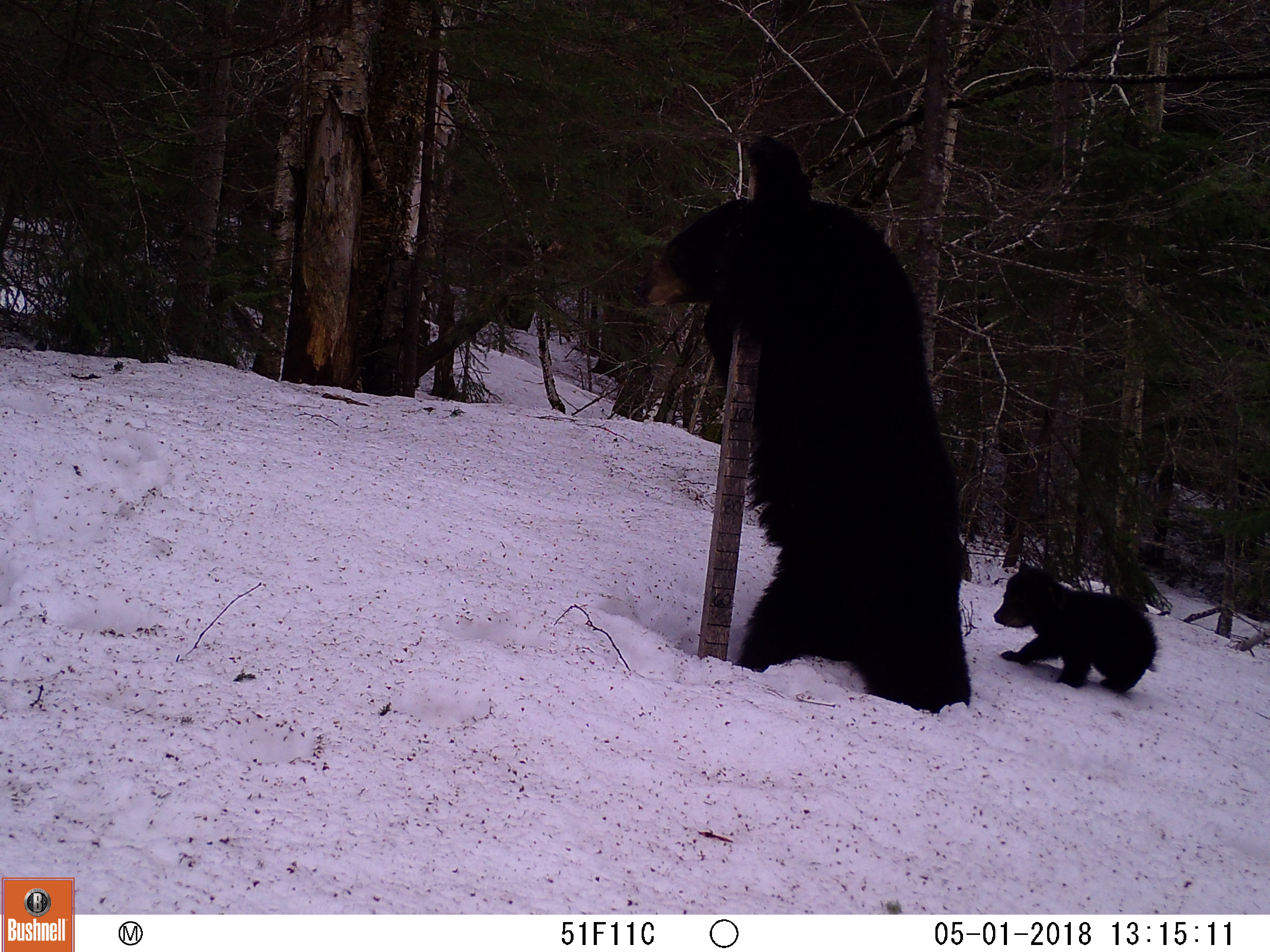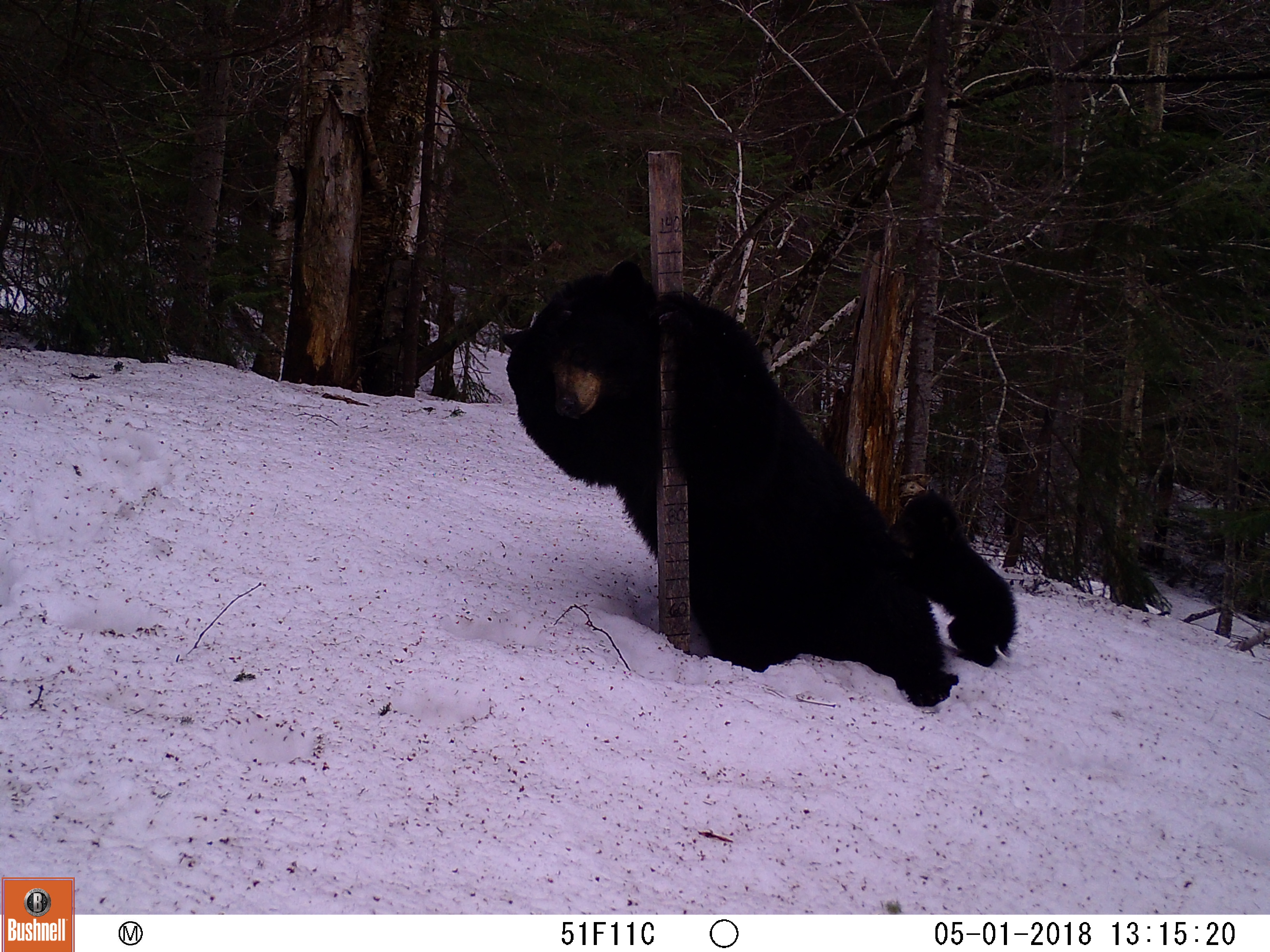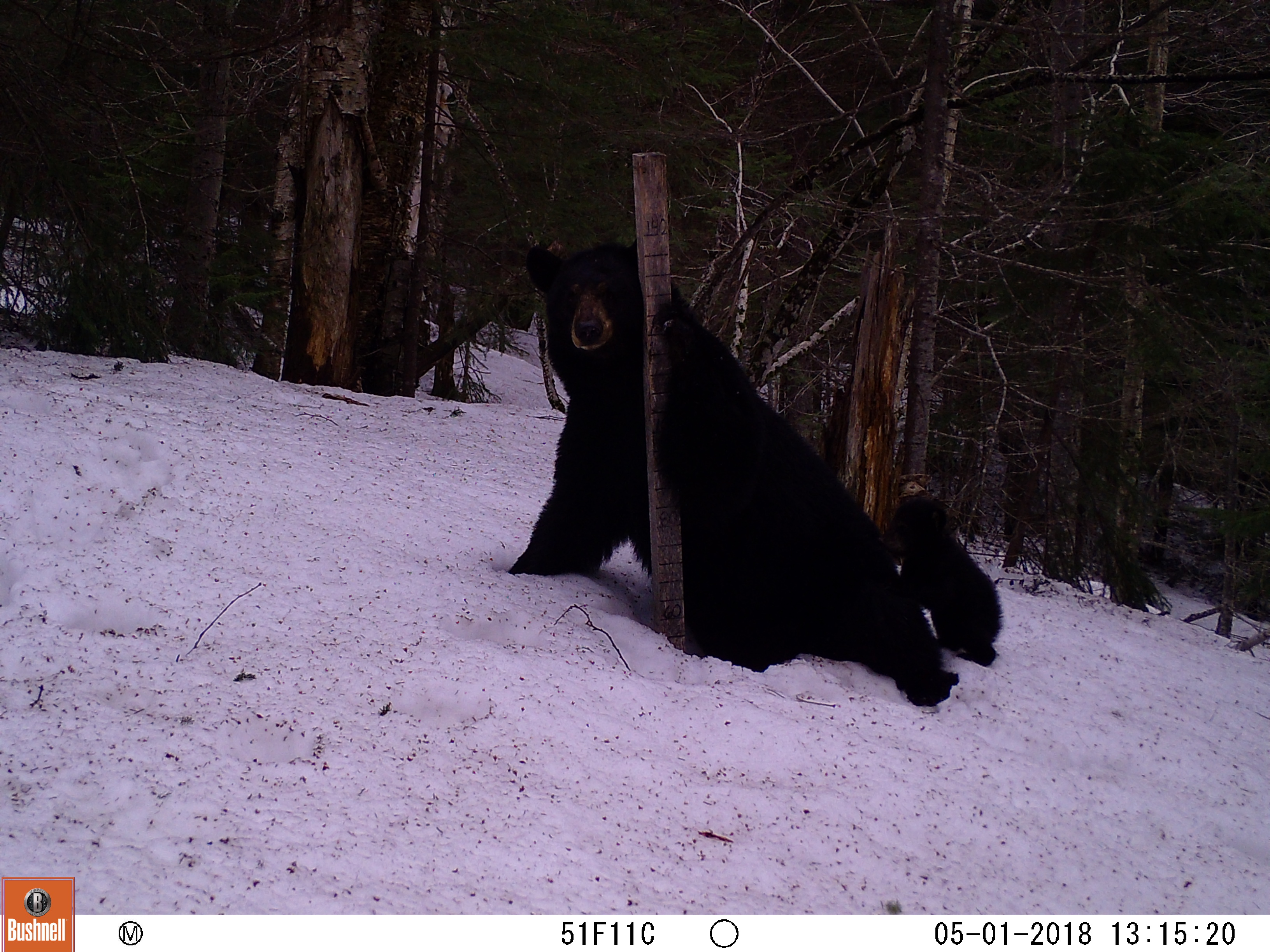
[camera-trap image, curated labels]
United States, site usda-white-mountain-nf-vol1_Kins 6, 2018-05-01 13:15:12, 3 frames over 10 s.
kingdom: Animalia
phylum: Chordata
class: Mammalia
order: Carnivora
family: Ursidae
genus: Ursus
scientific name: Ursus americanus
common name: black bear